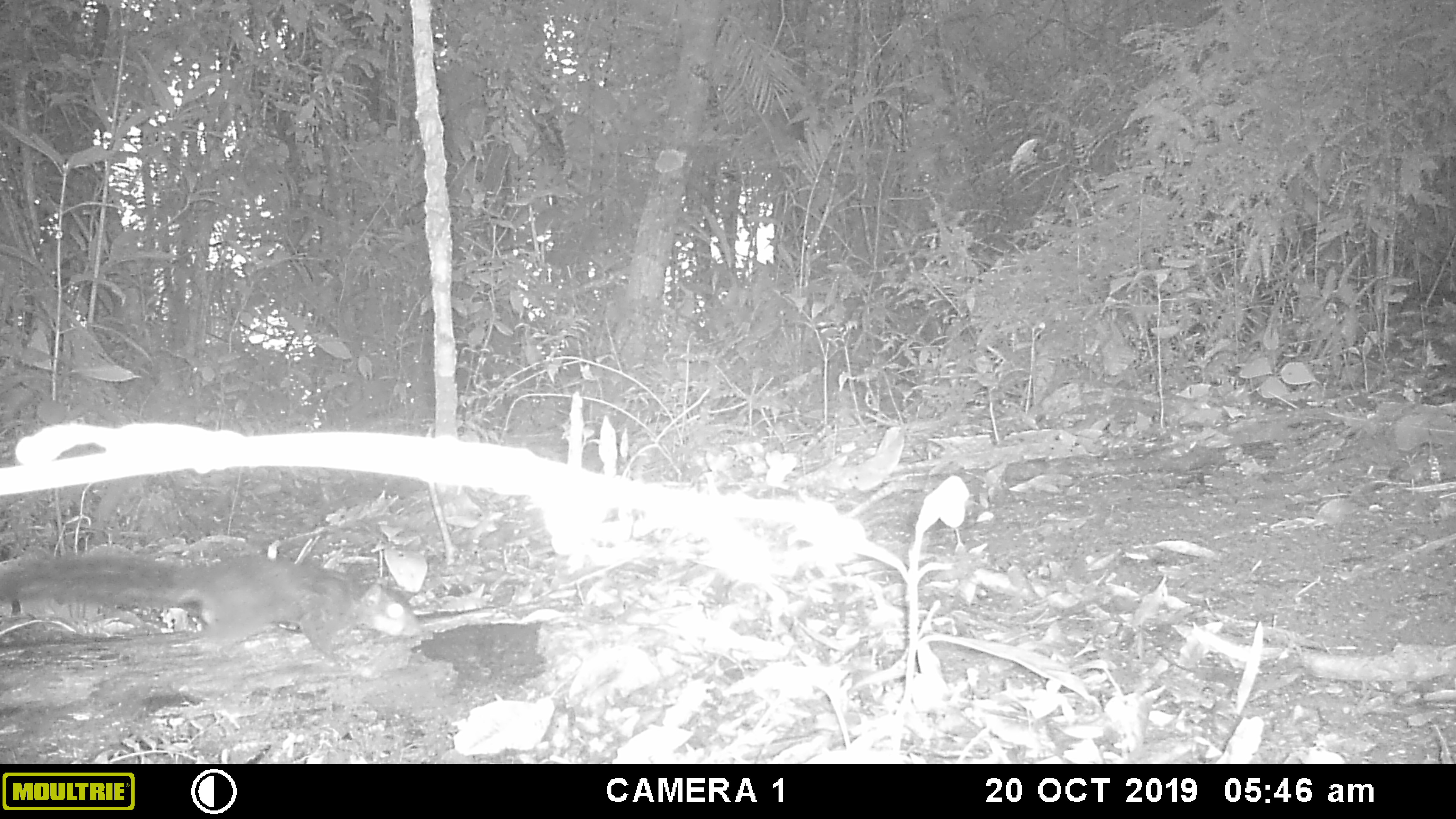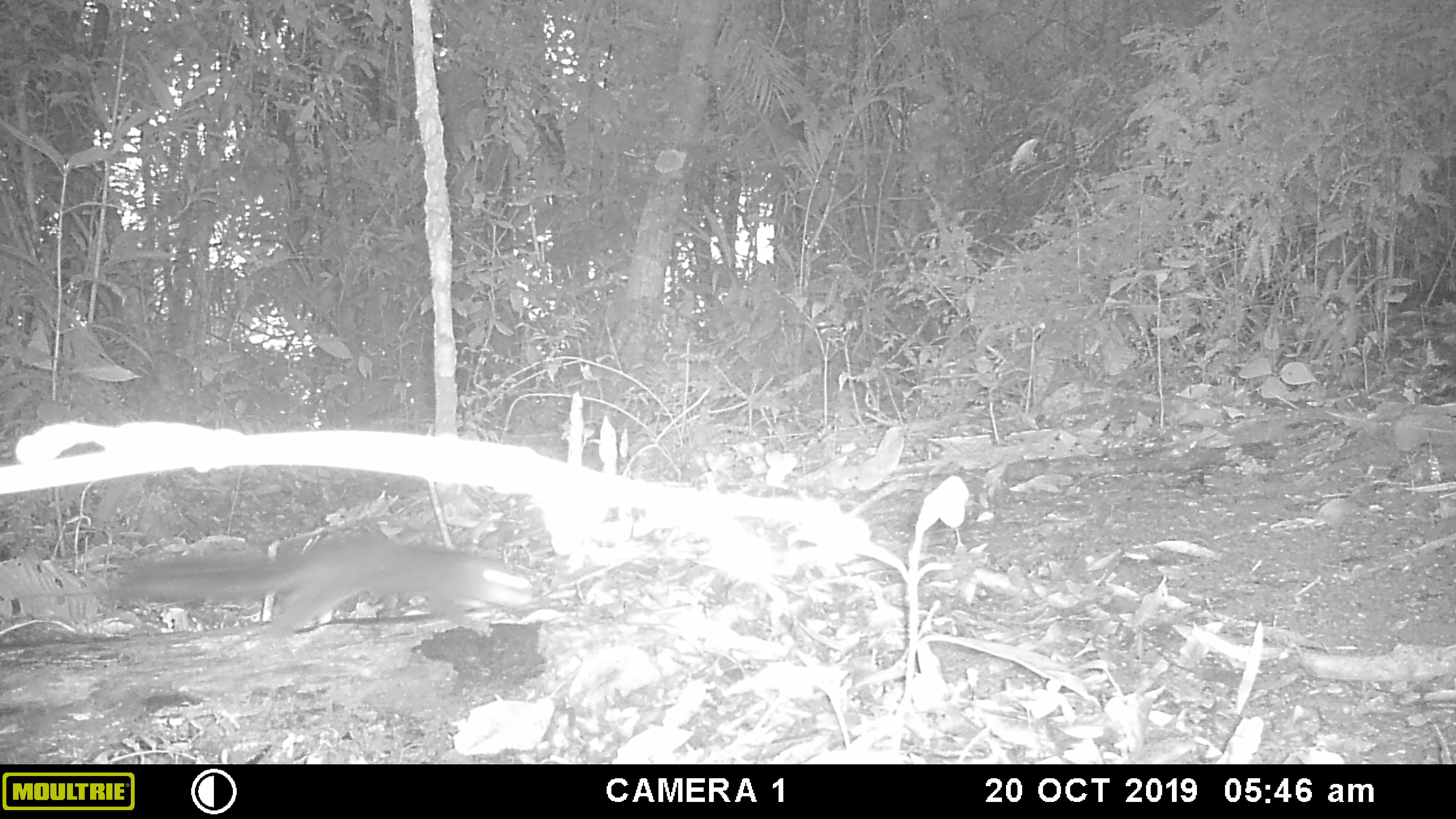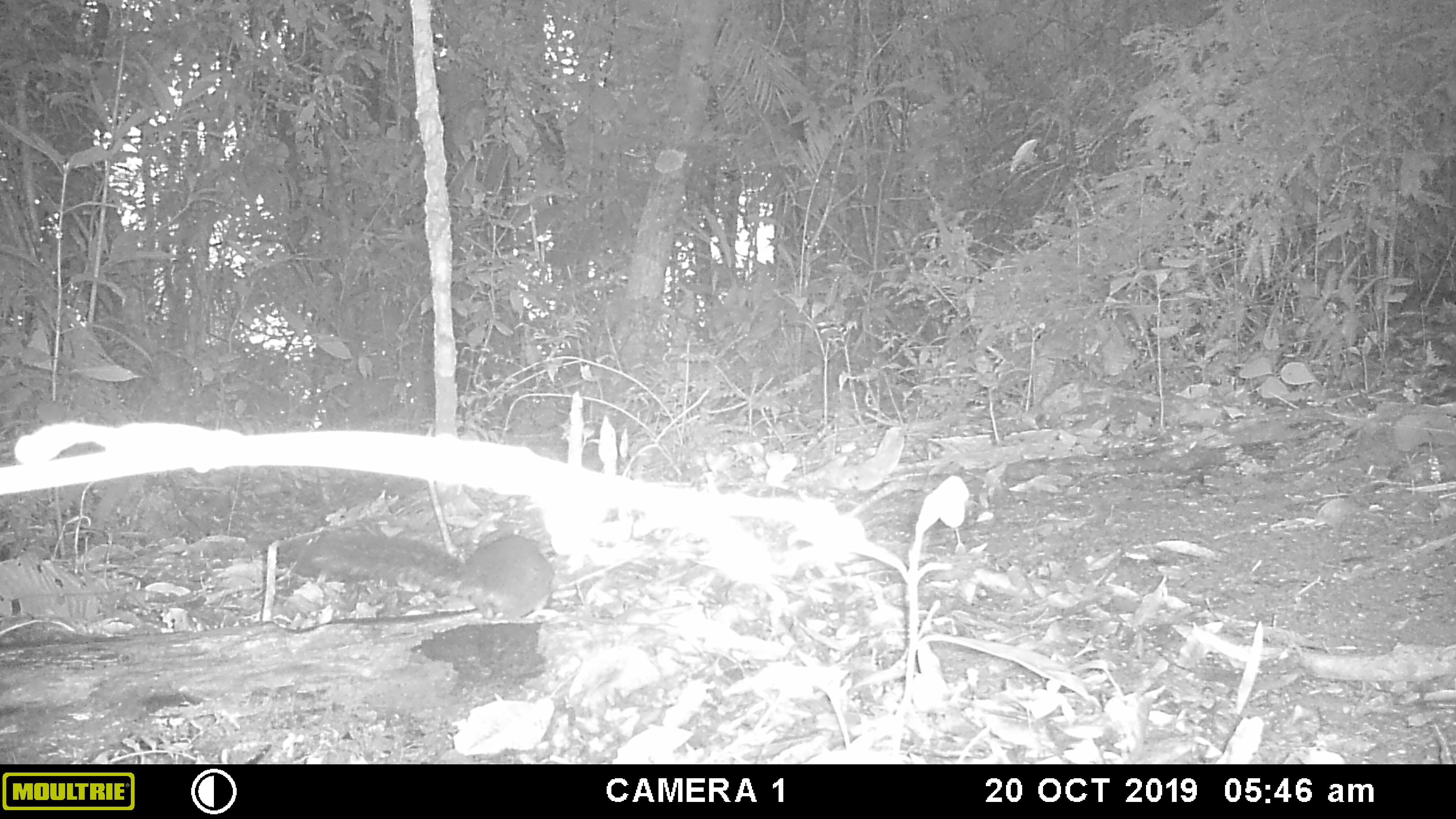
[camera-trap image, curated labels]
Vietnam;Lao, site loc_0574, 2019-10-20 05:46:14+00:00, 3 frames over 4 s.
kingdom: Animalia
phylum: Chordata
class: Mammalia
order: Rodentia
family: Sciuridae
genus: Dremomys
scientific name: Dremomys rufigenis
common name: red-cheeked squirrel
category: red cheeked squirrel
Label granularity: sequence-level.